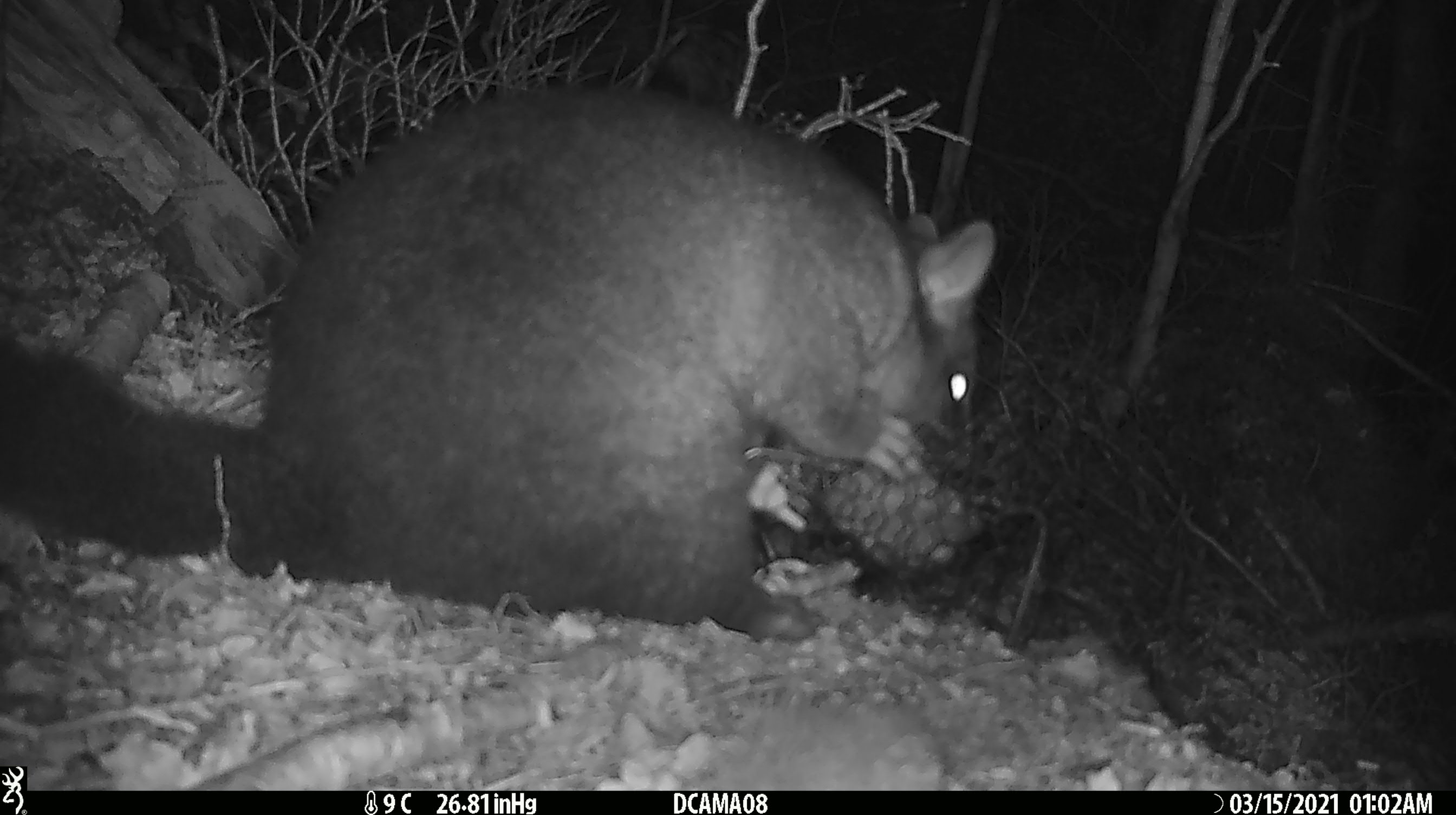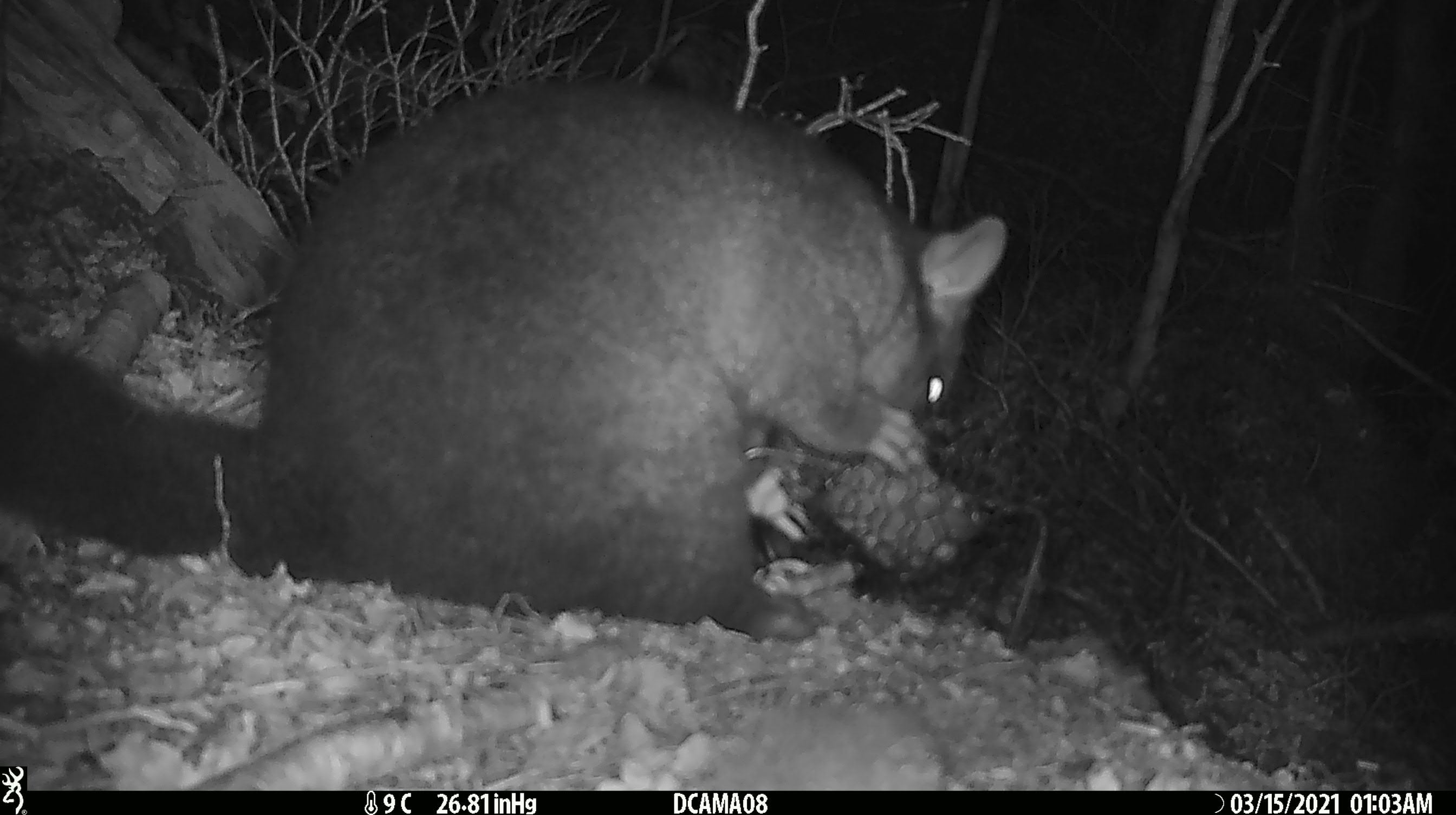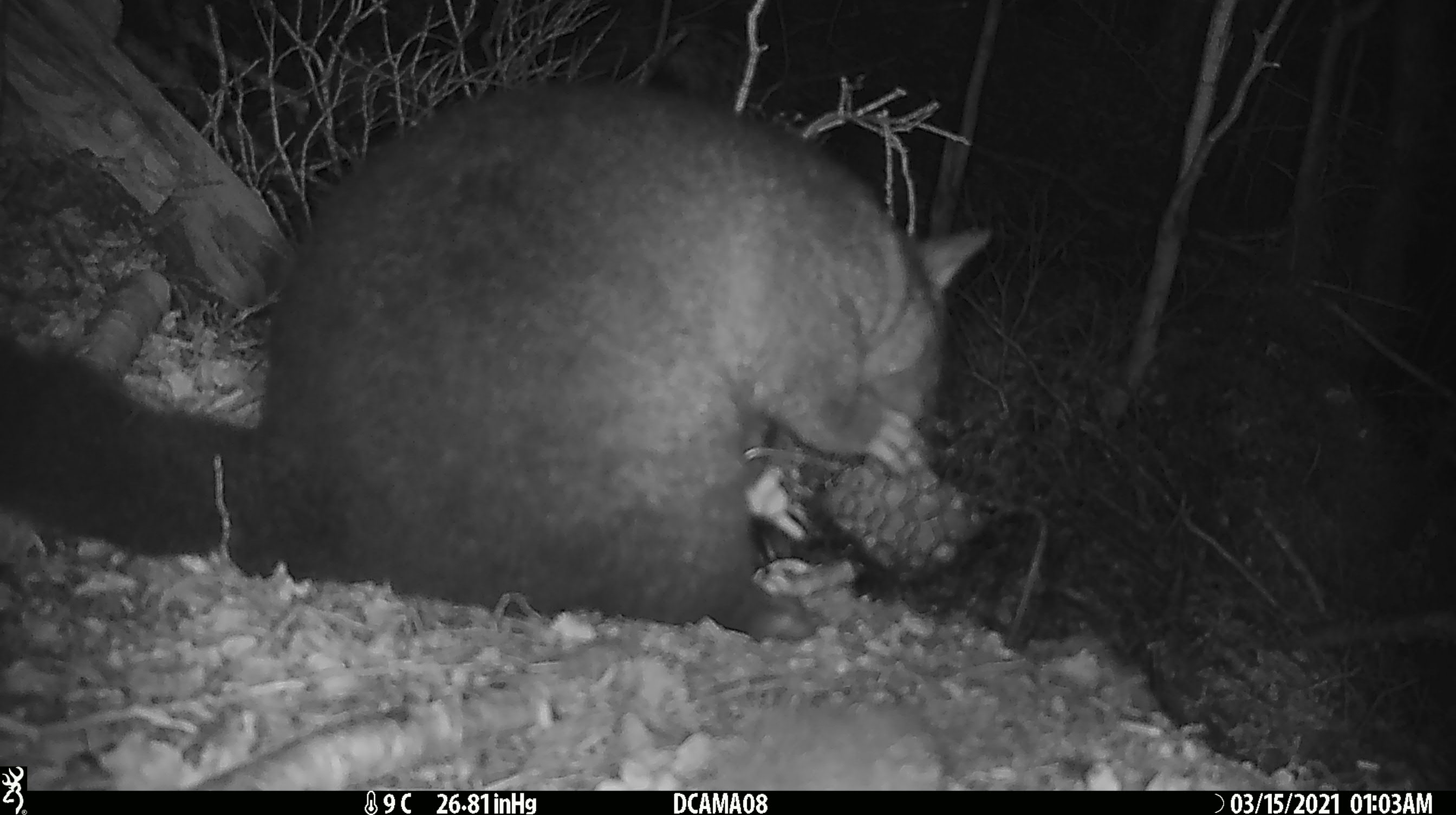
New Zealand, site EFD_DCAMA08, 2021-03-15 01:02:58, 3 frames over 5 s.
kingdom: Animalia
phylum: Chordata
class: Mammalia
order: Diprotodontia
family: Phalangeridae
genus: Trichosurus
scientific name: Trichosurus vulpecula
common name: common brushtail possum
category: possum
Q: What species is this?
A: Possum (common brushtail possum) (Trichosurus vulpecula).